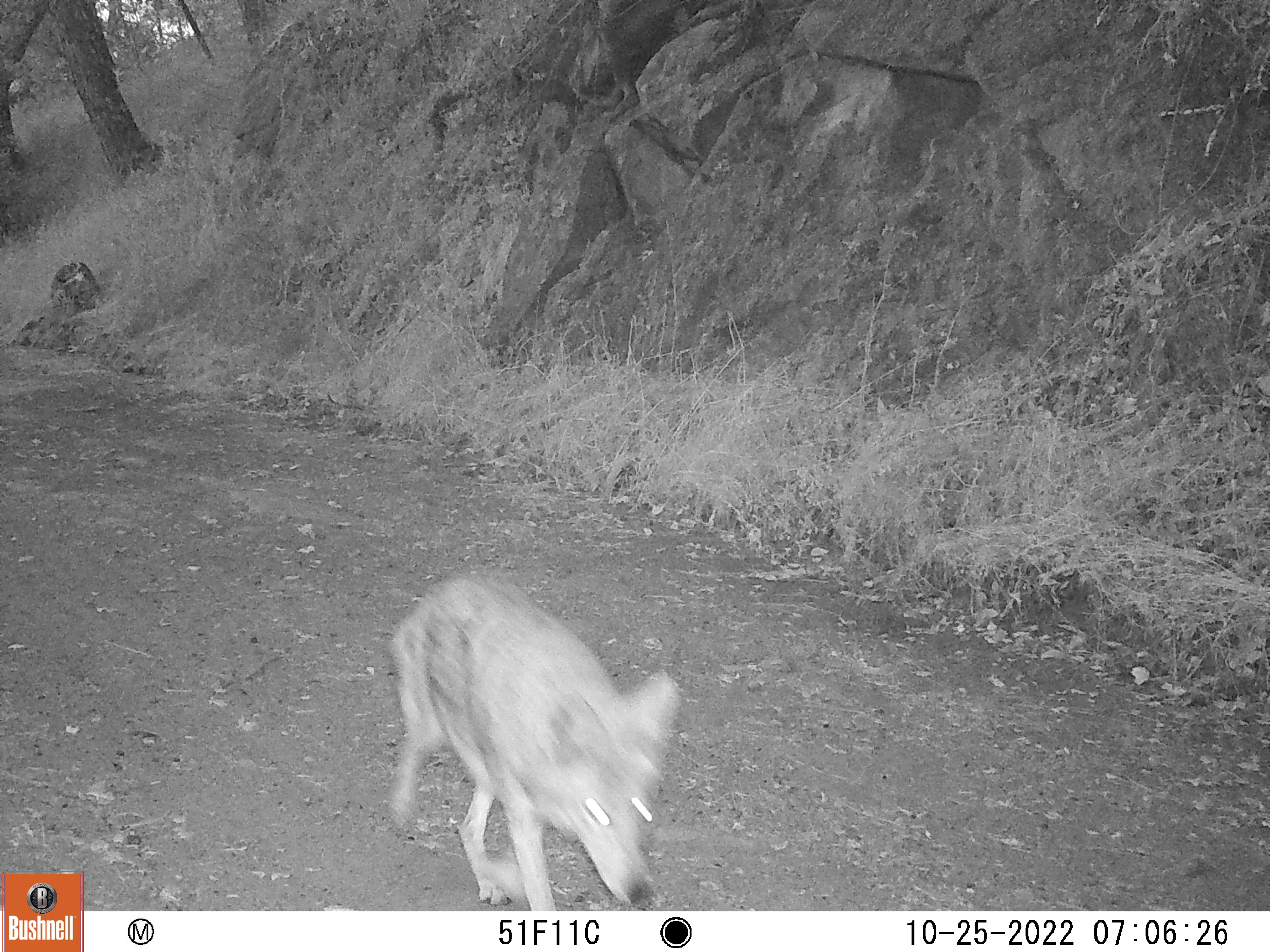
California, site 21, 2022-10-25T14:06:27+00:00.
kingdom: Animalia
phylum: Chordata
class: Mammalia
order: Carnivora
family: Canidae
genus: Canis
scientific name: Canis latrans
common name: coyote